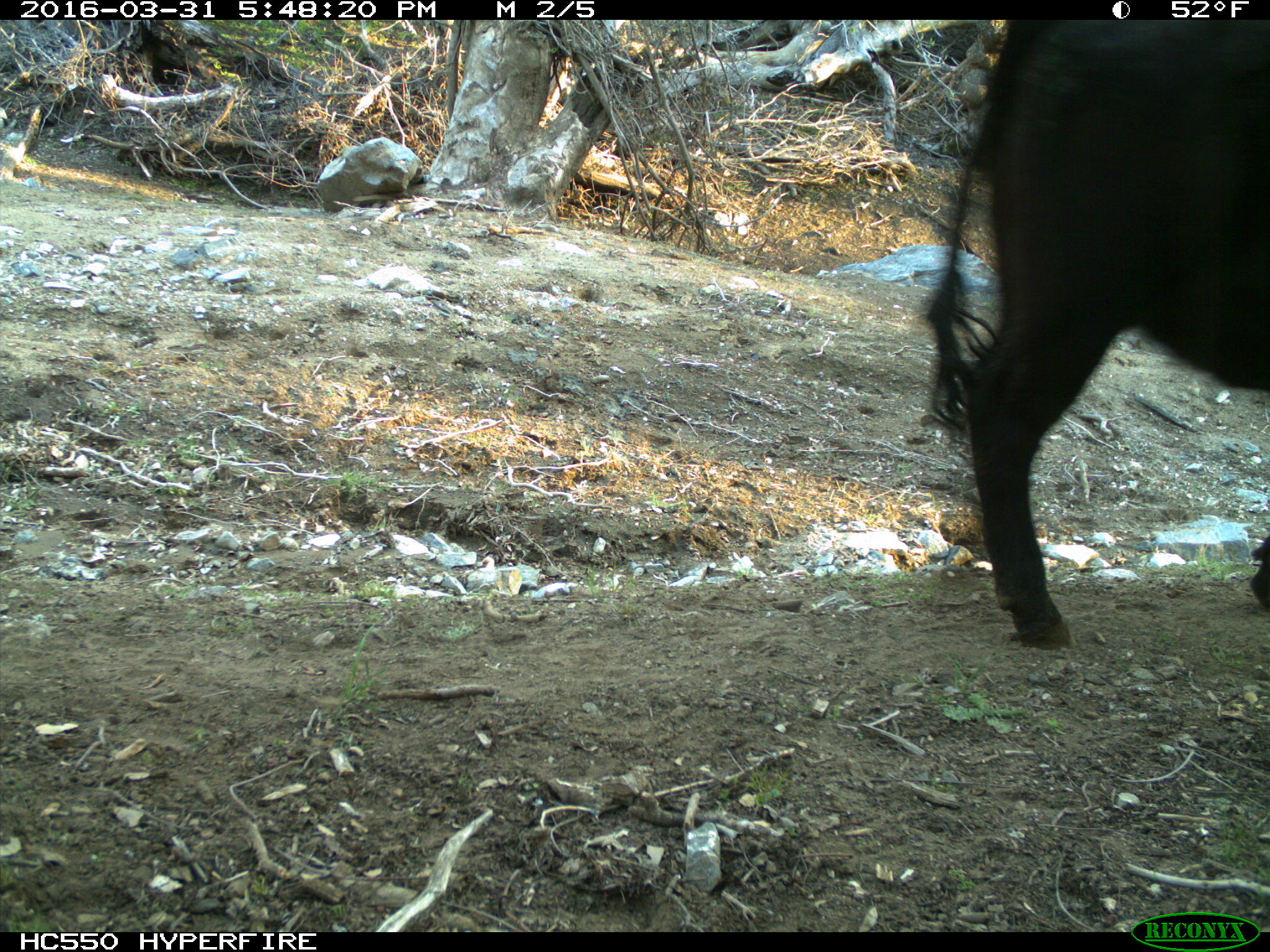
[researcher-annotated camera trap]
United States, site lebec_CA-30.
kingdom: Animalia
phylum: Chordata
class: Mammalia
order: Artiodactyla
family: Bovidae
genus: Bos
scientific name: Bos taurus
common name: domestic cow